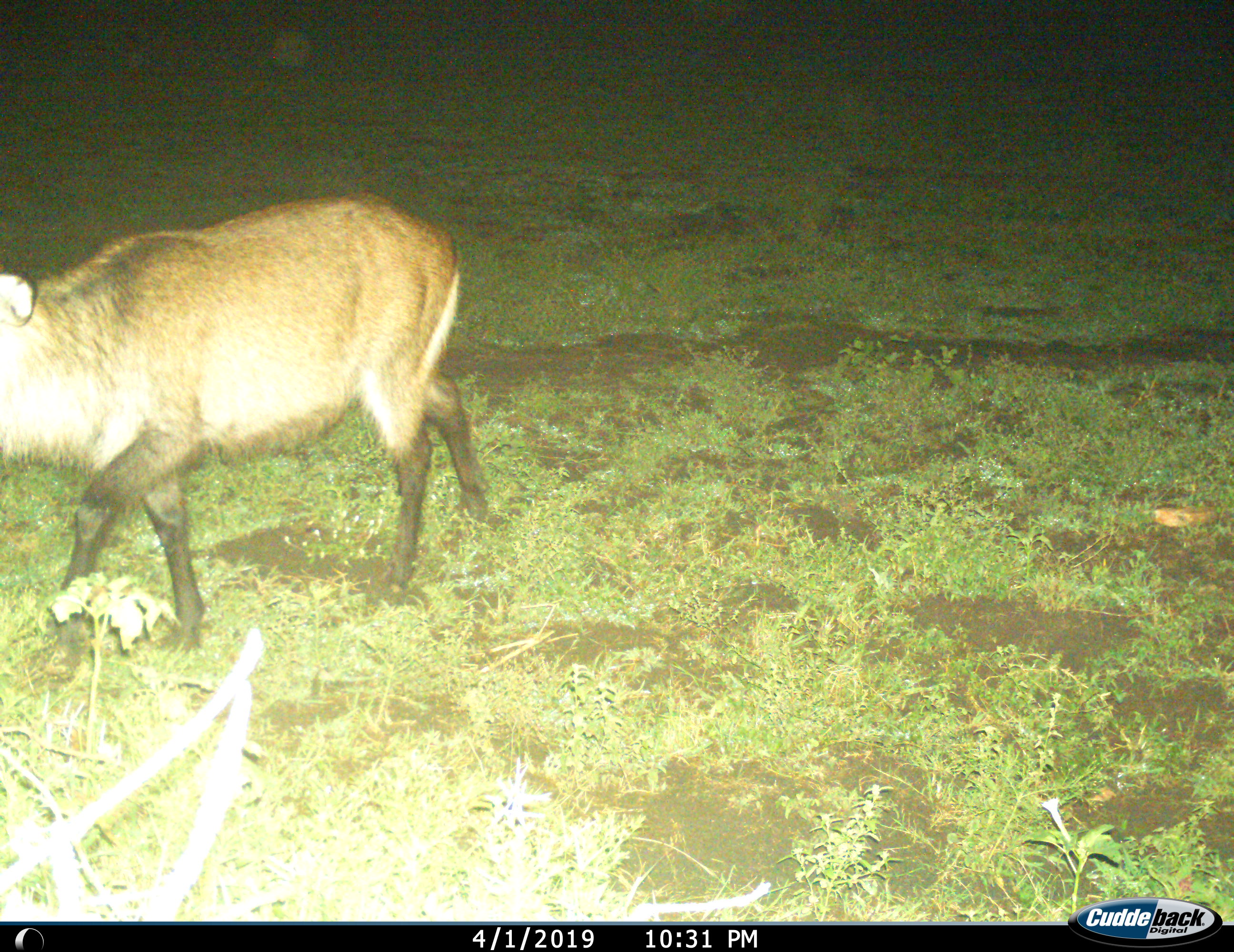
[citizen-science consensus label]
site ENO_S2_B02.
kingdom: Animalia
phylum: Chordata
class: Mammalia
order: Artiodactyla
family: Bovidae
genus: Kobus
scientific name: Kobus ellipsiprymnus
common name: waterbuck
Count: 1.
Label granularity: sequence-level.